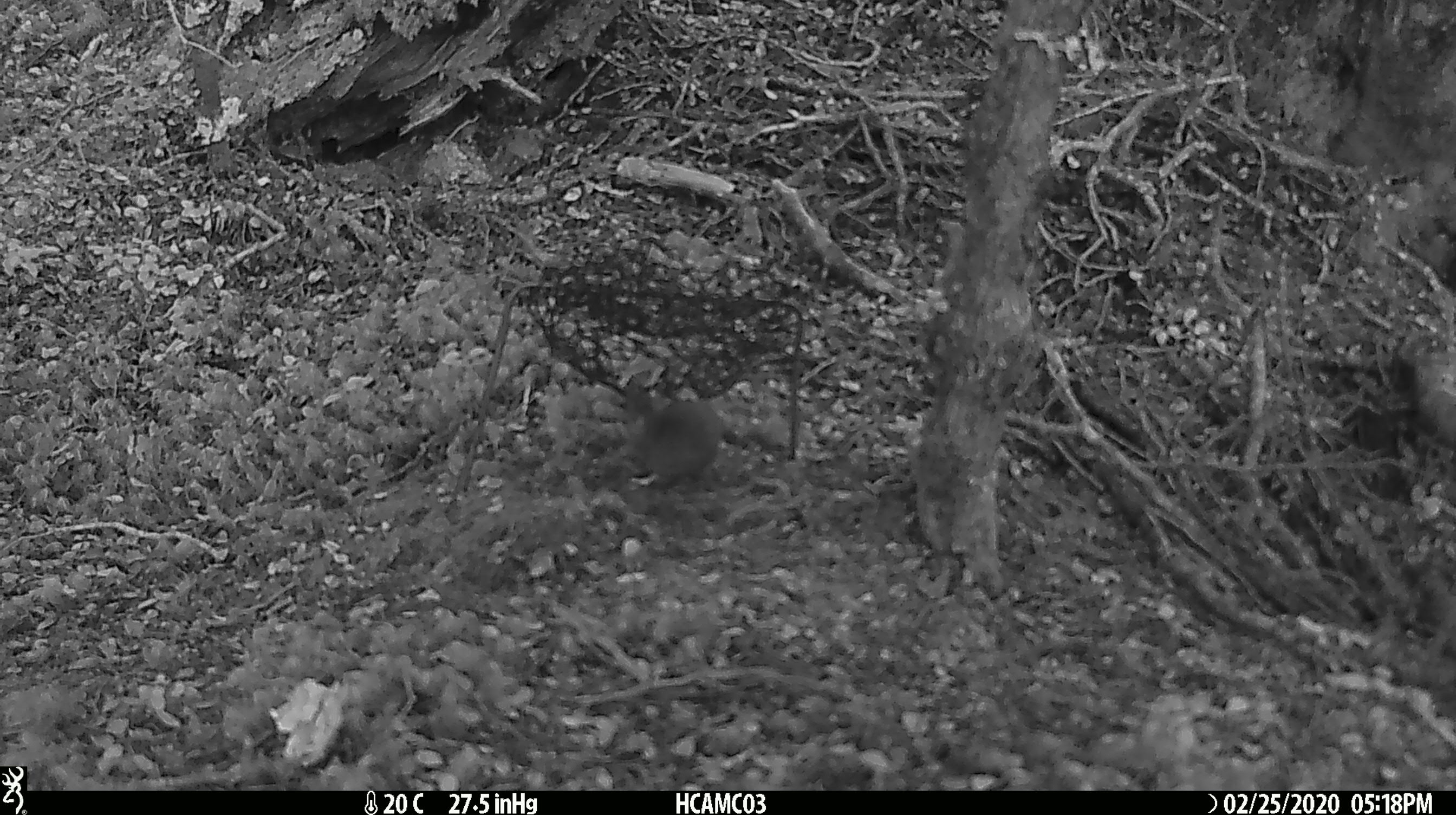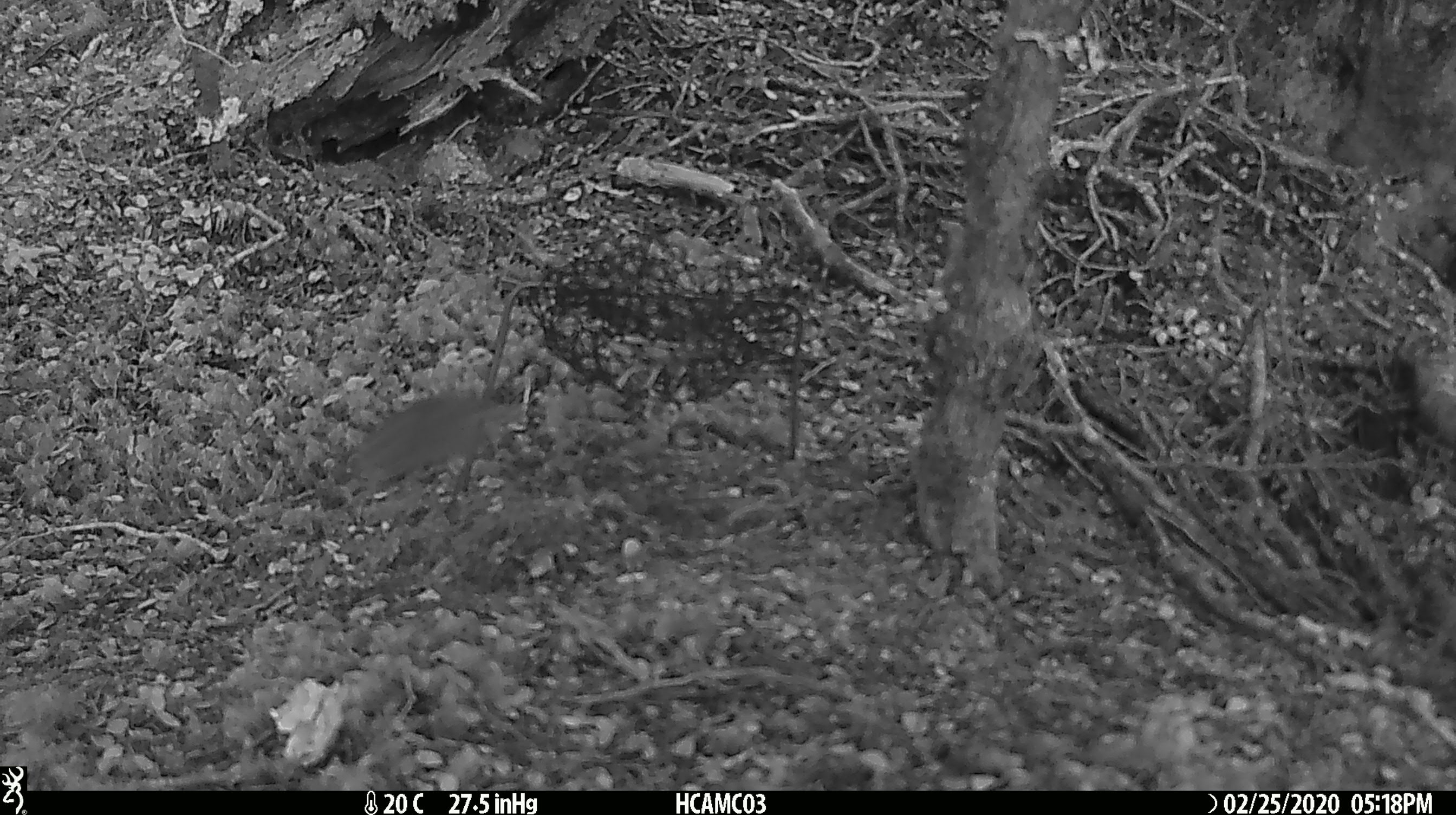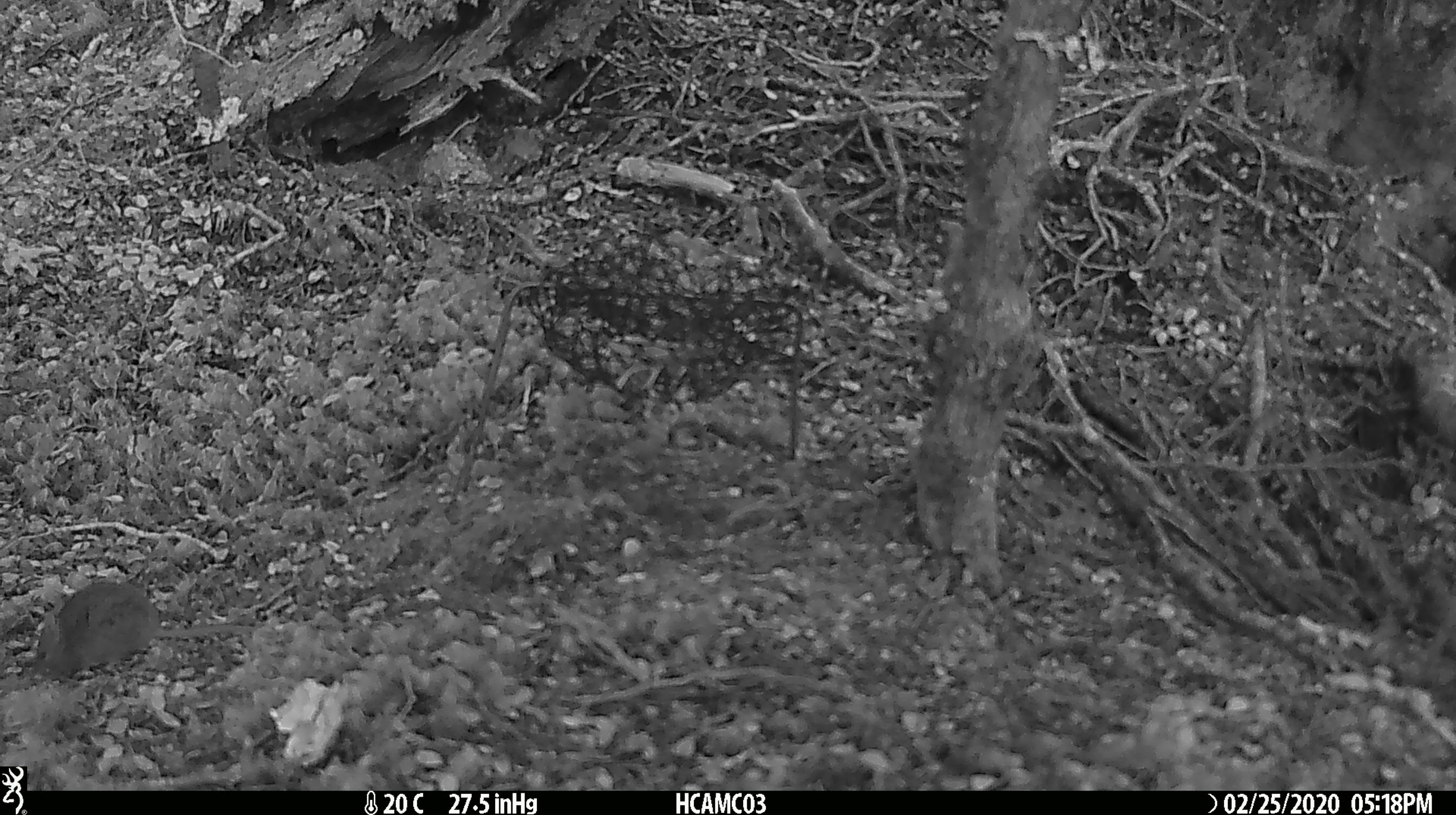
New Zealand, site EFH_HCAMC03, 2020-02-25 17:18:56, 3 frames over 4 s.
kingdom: Animalia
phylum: Chordata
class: Mammalia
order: Rodentia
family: Muridae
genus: Mus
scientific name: Mus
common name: mouse